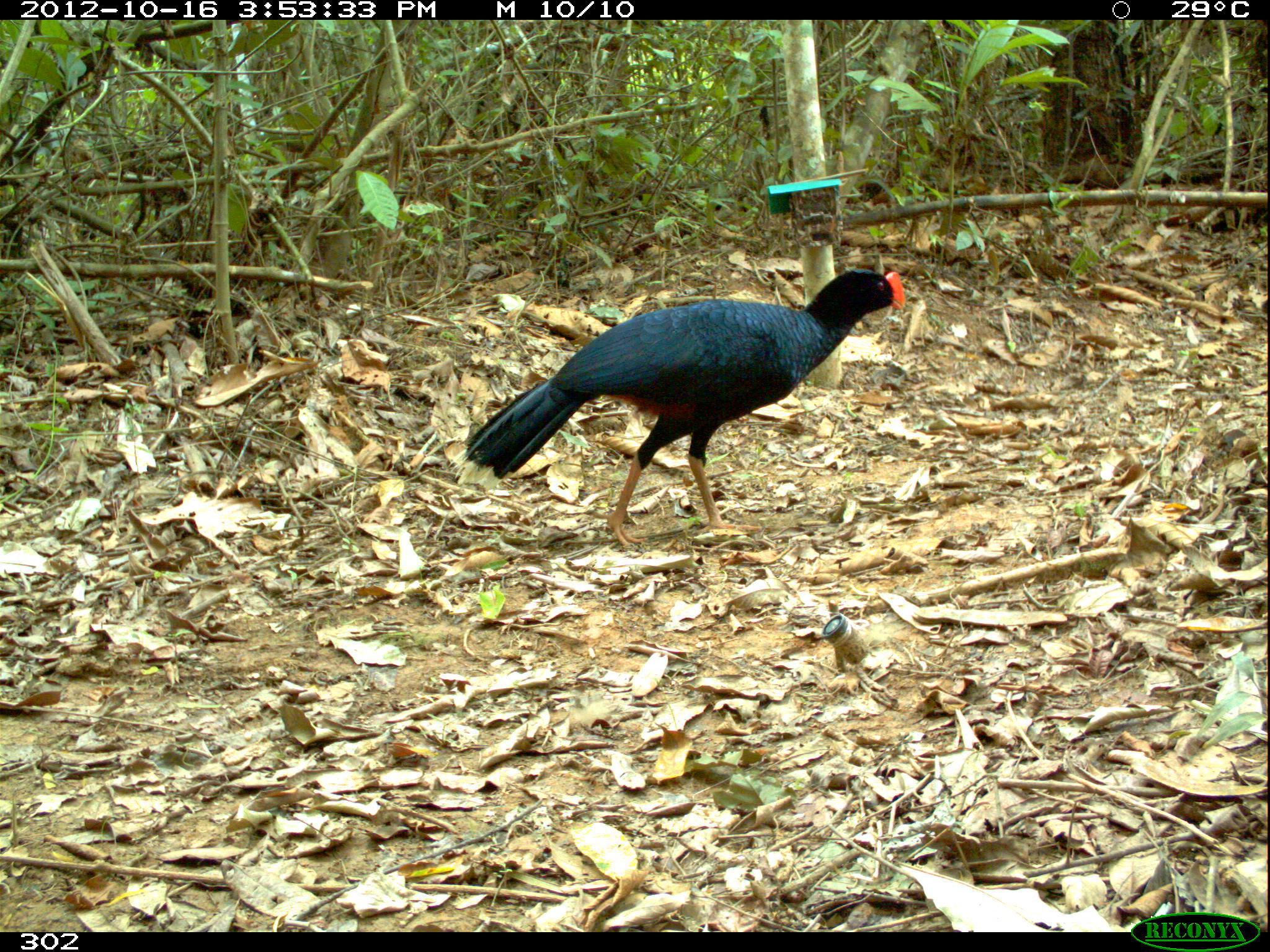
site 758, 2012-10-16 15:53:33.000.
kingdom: Animalia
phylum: Chordata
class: Aves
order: Galliformes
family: Cracidae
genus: Mitu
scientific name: Mitu tuberosum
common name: razor-billed curassow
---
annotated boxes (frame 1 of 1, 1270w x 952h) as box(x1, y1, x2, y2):
mitu tuberosum: box(449, 268, 906, 552)